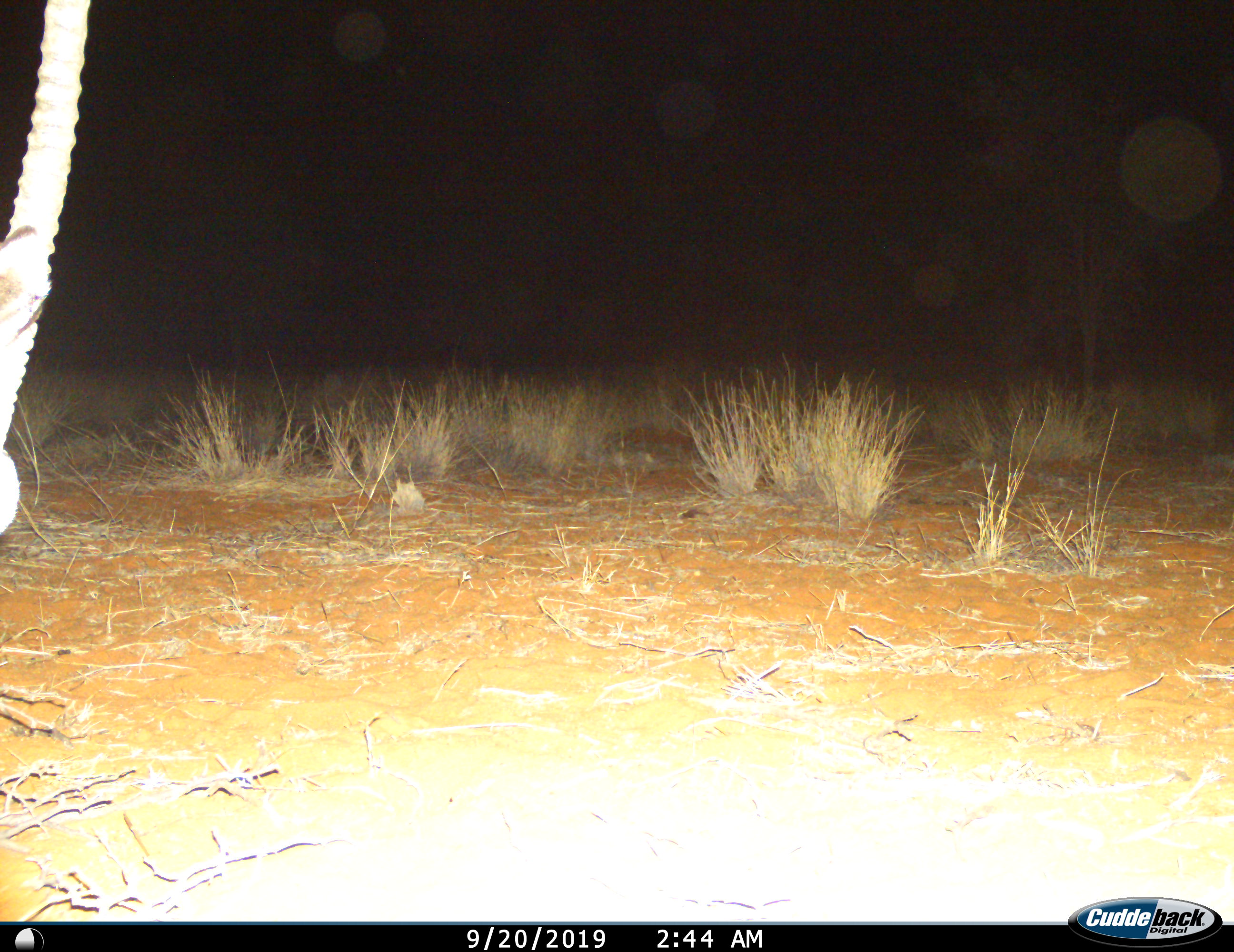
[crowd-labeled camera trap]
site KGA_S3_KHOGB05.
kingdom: Animalia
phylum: Chordata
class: Mammalia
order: Artiodactyla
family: Bovidae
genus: Oryx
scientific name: Oryx gazella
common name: gemsbok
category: oryx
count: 1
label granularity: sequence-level